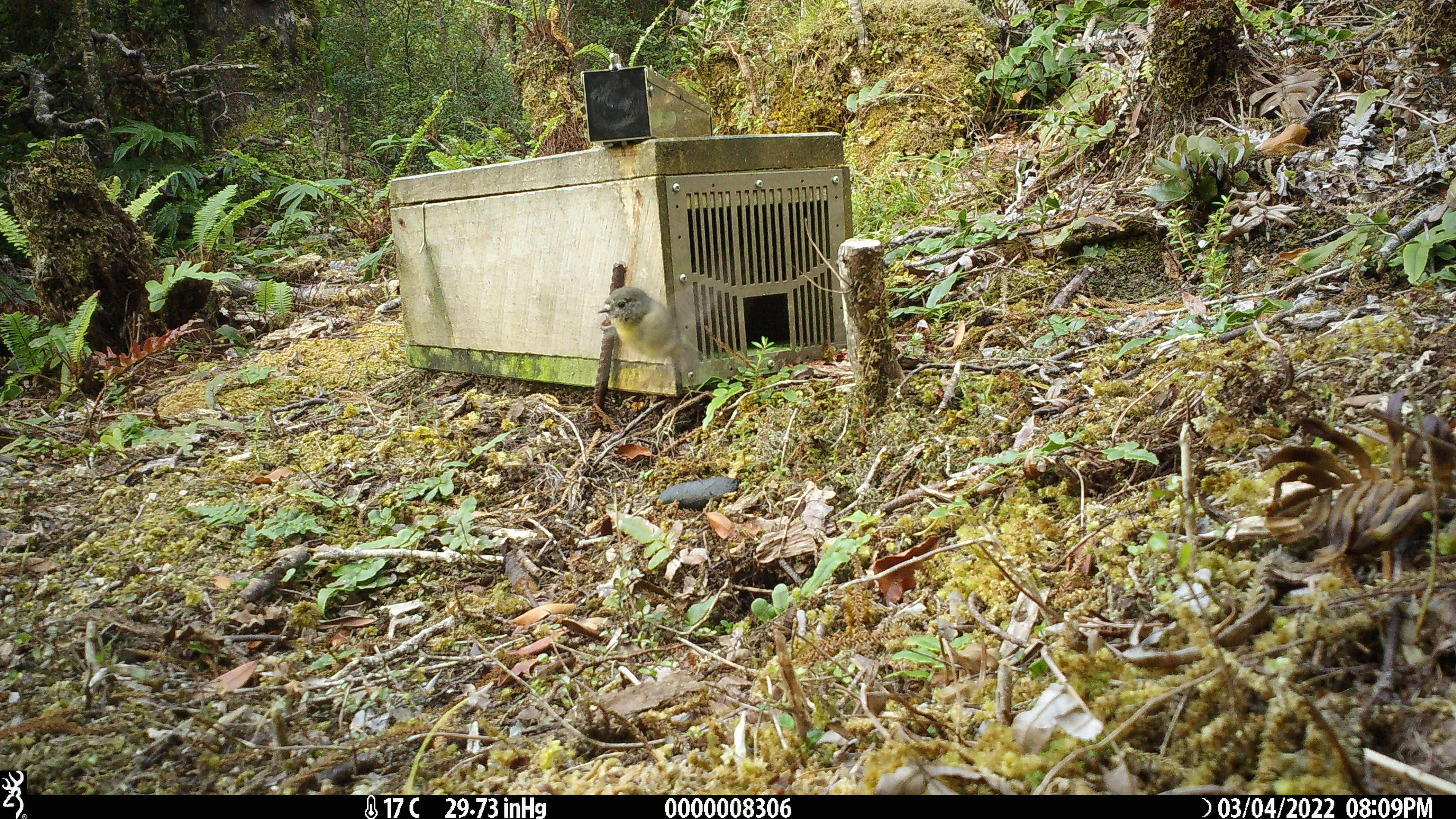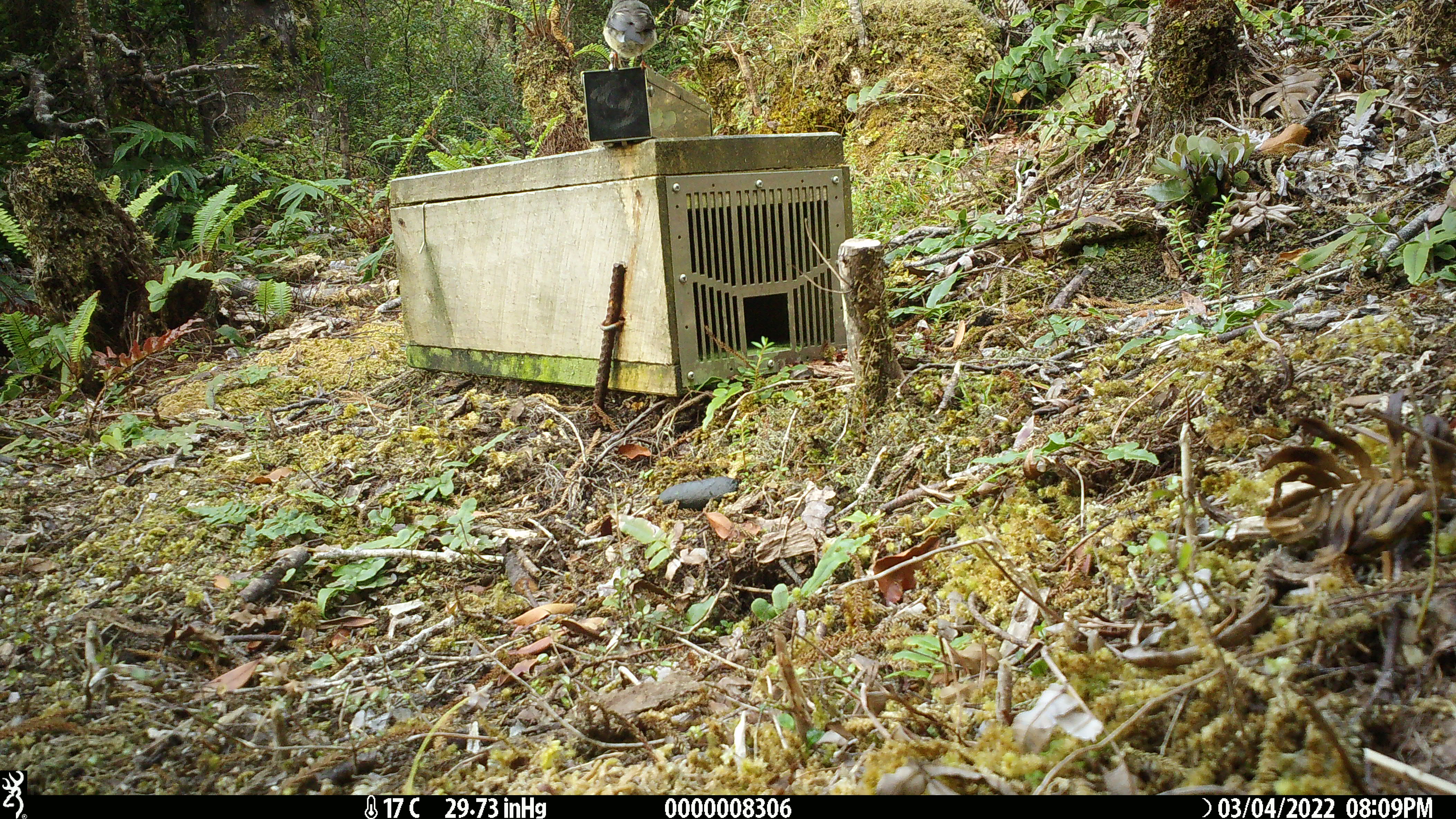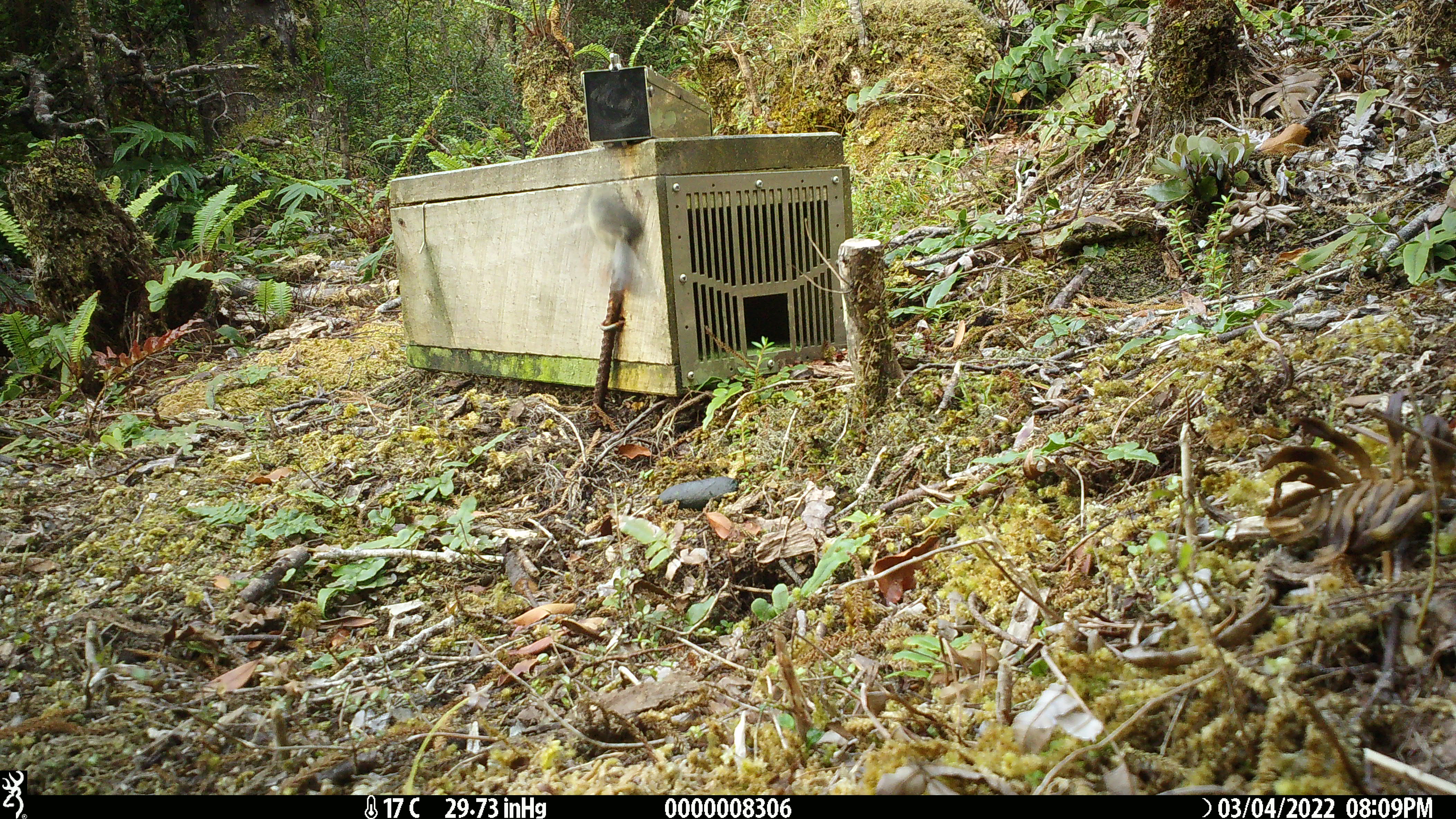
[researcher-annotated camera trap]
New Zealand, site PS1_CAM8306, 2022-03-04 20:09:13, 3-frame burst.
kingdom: Animalia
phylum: Chordata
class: Aves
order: Passeriformes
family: Petroicidae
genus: Petroica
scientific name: Petroica macrocephala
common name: tomtit